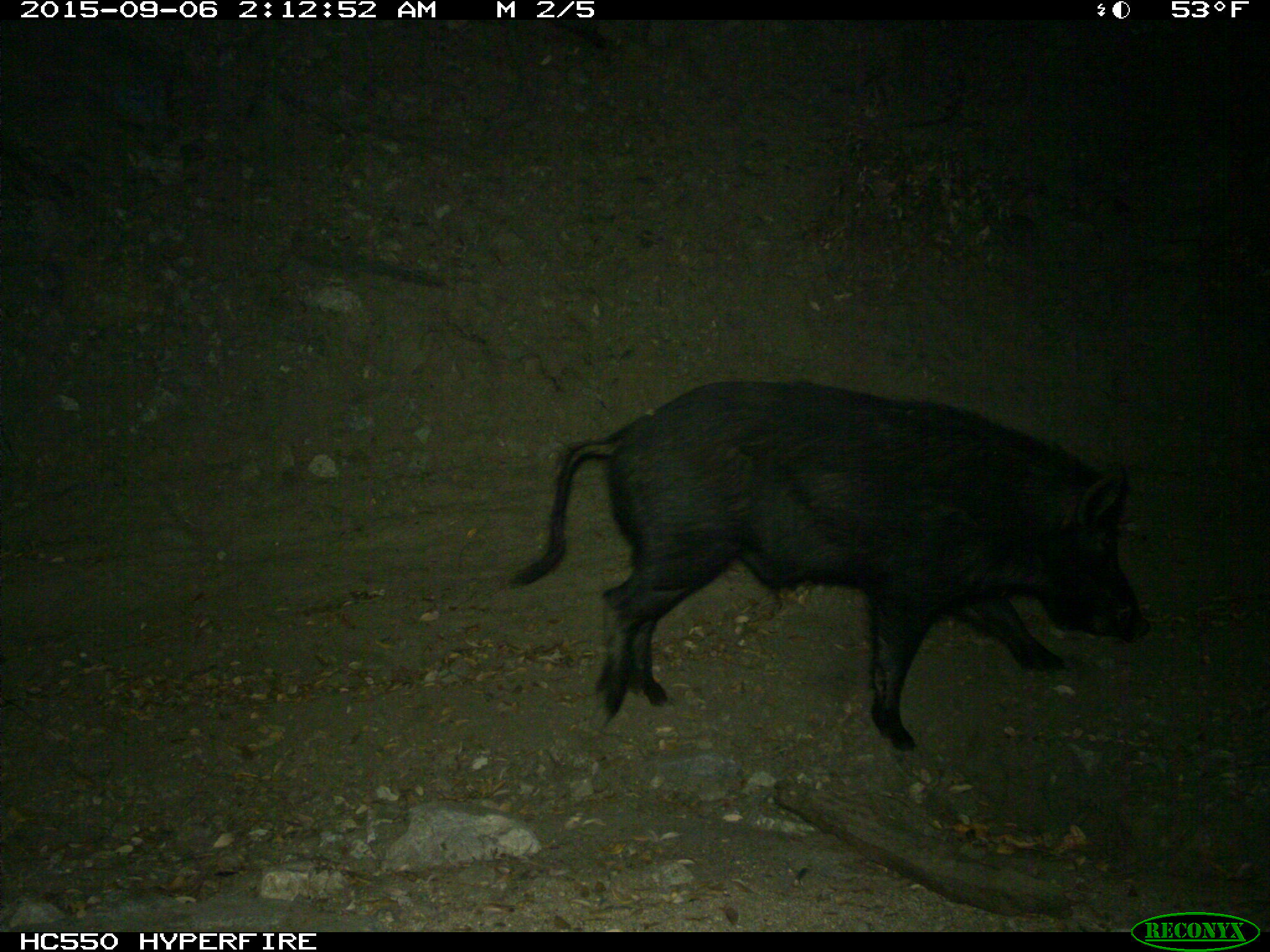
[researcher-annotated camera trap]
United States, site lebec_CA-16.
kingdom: Animalia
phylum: Chordata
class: Mammalia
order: Artiodactyla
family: Suidae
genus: Sus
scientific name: Sus scrofa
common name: wild boar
Sus scrofa (wild boar).